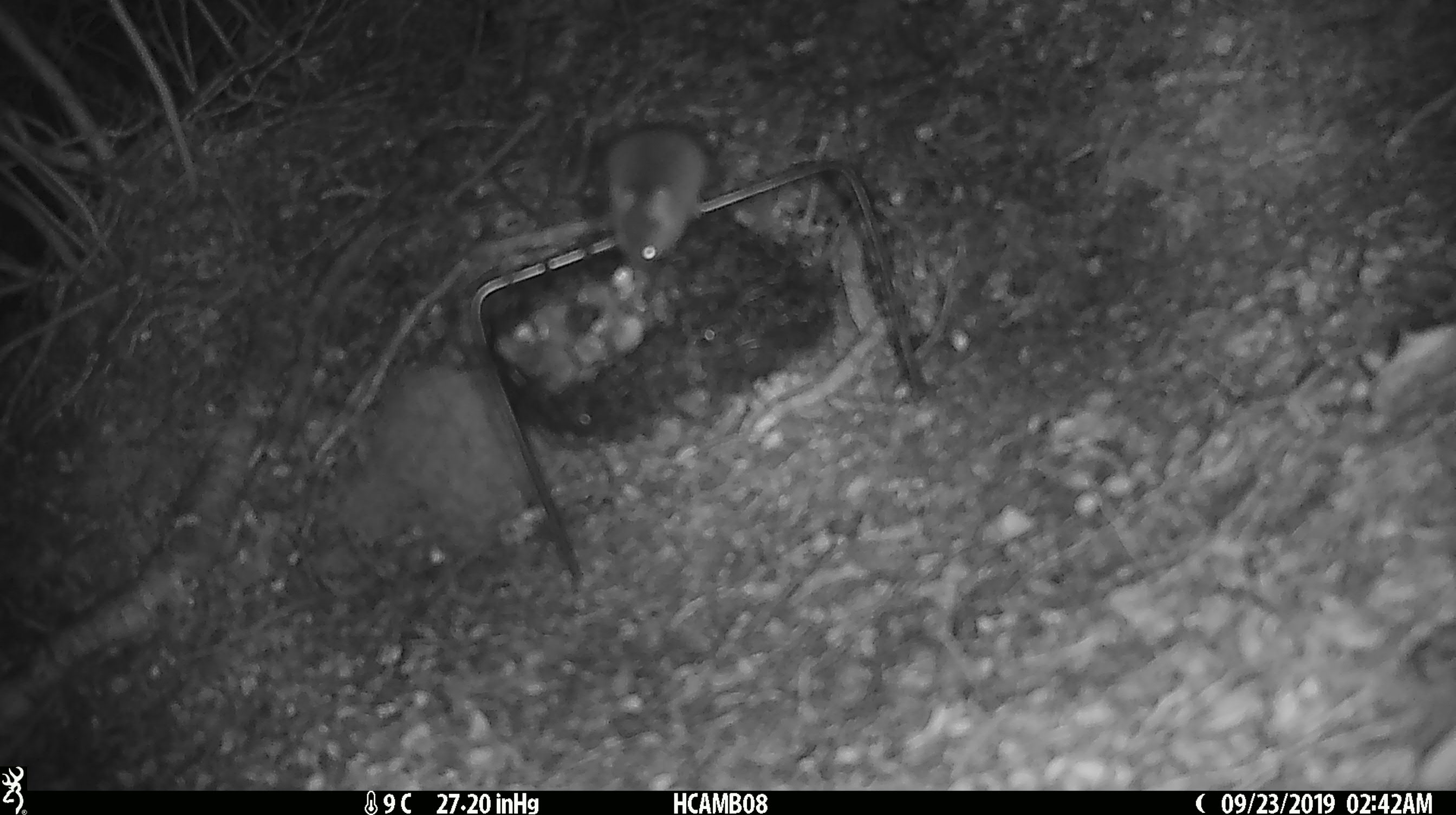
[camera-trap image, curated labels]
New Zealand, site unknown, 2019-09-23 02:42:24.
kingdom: Animalia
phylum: Chordata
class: Mammalia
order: Rodentia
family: Muridae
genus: Mus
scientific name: Mus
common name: mouse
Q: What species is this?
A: Mouse (Mus).